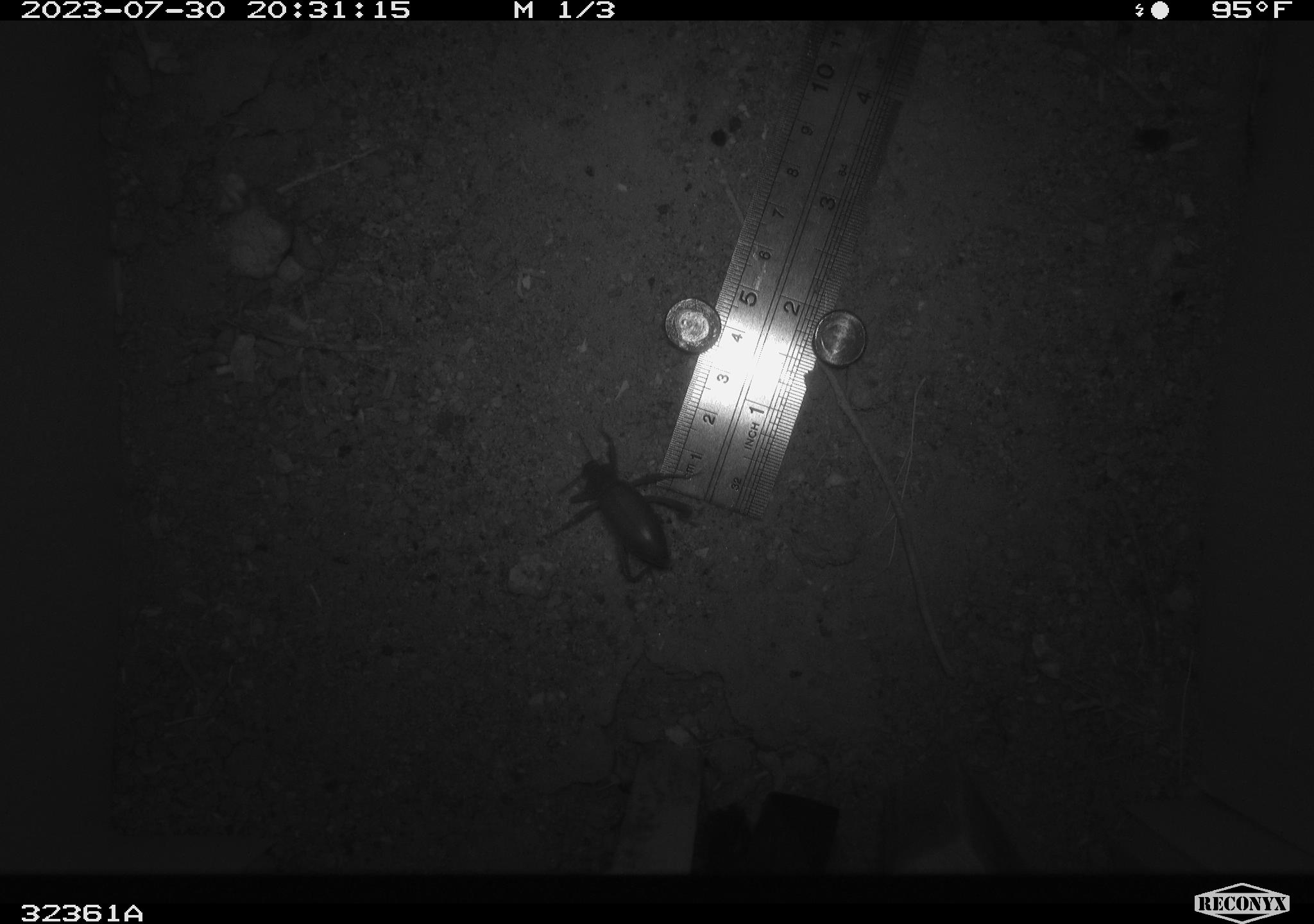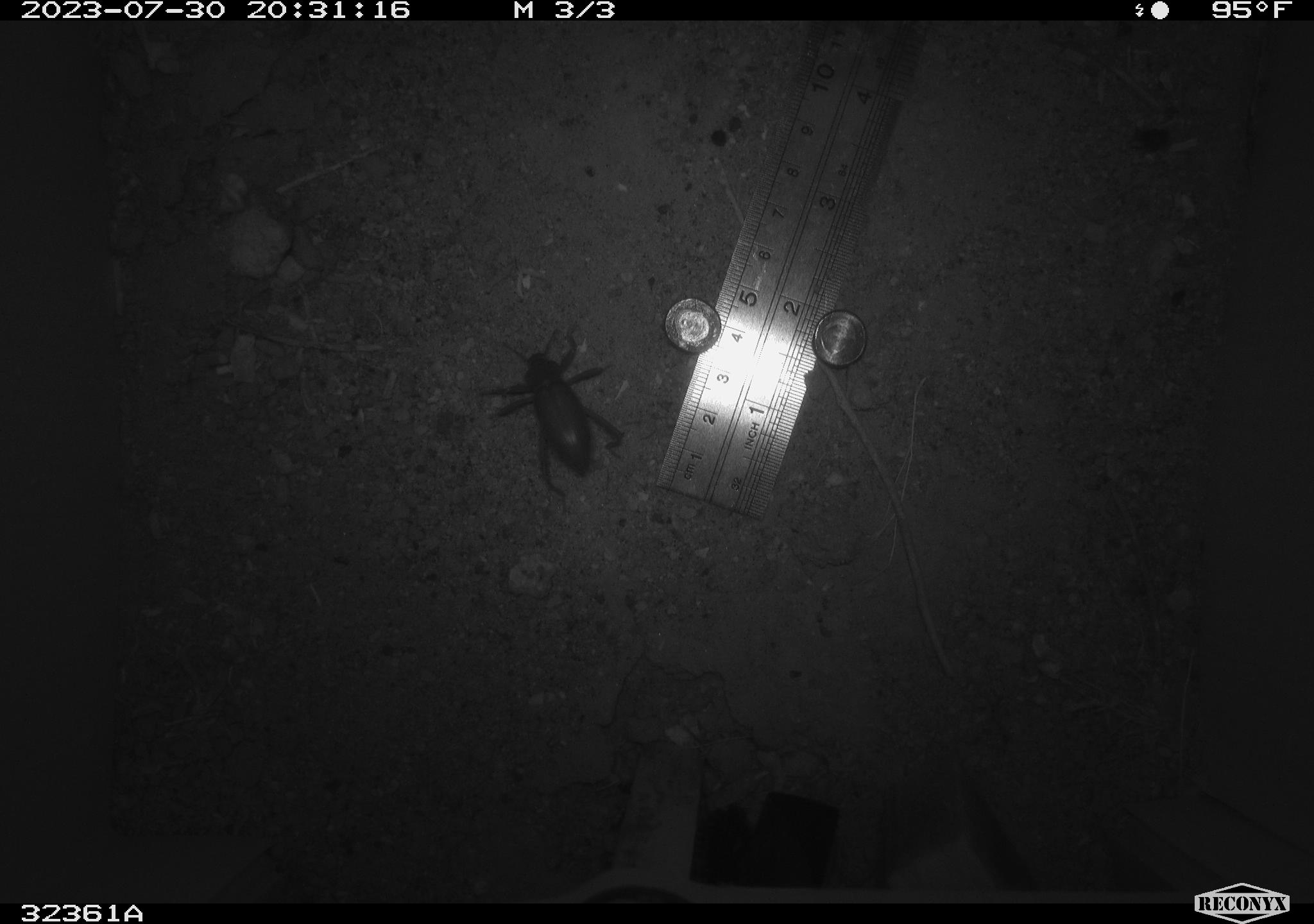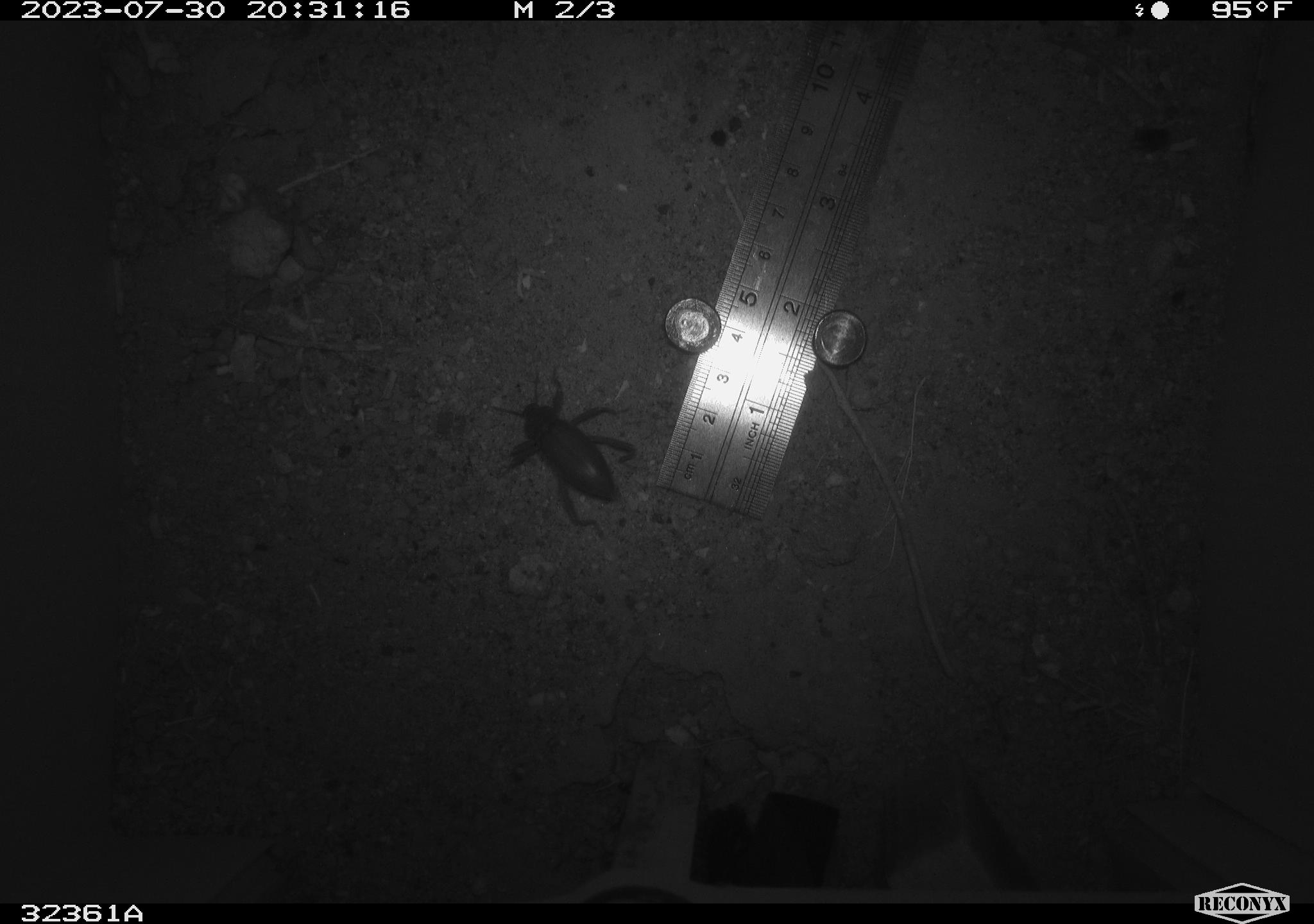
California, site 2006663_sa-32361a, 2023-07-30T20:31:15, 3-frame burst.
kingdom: Animalia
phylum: Arthropoda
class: Insecta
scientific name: Insecta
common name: insect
Insect (Insecta).